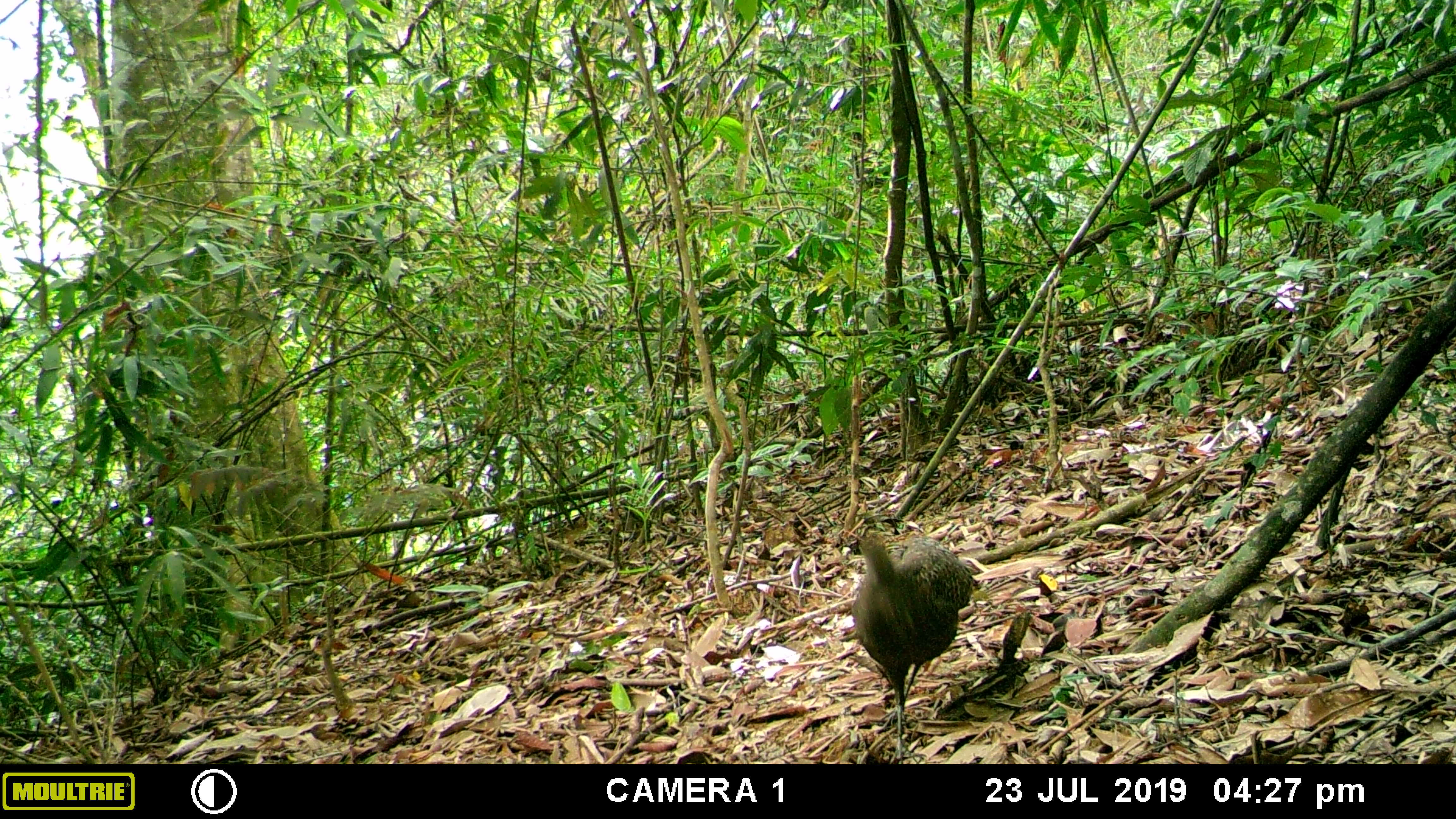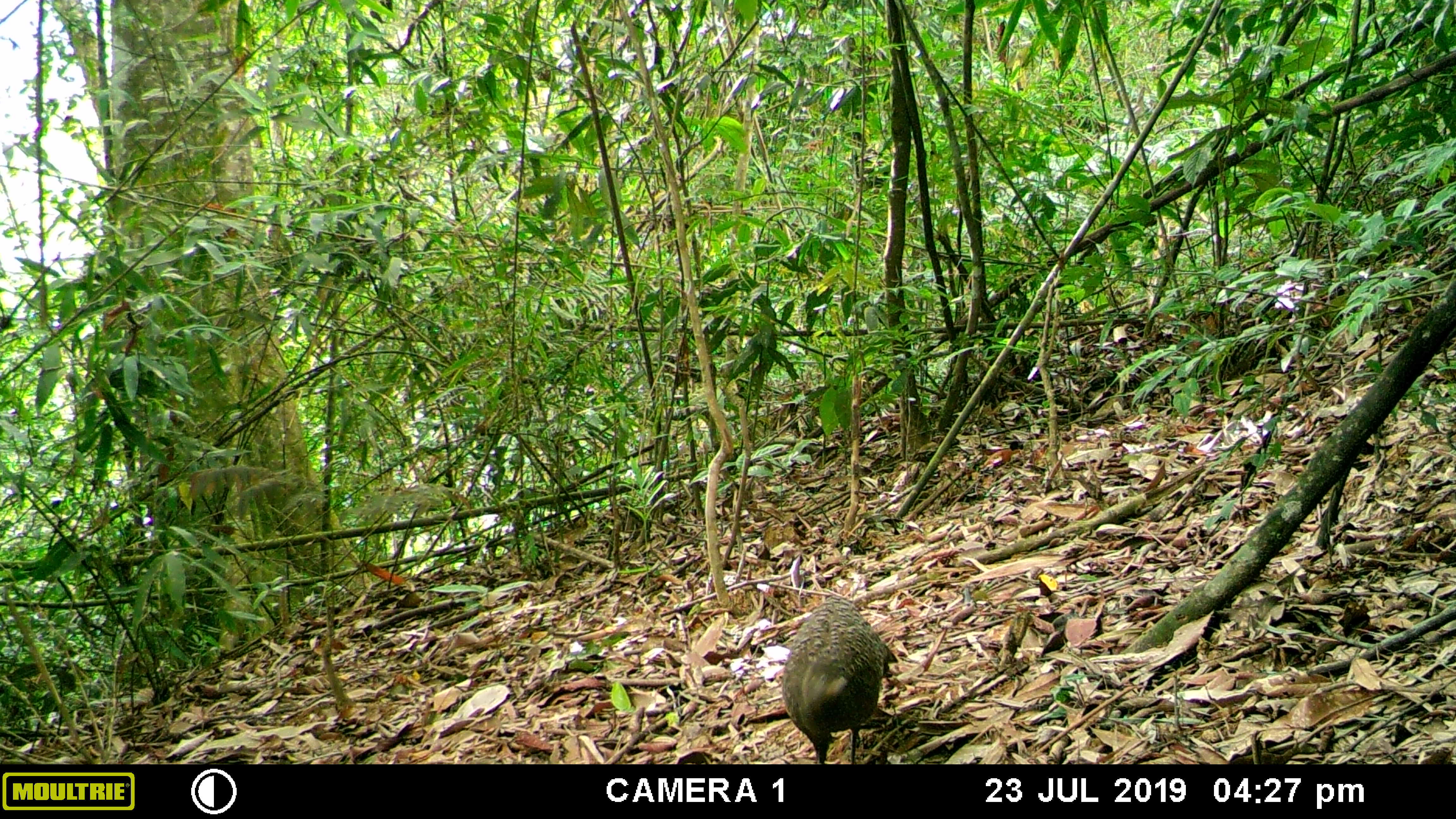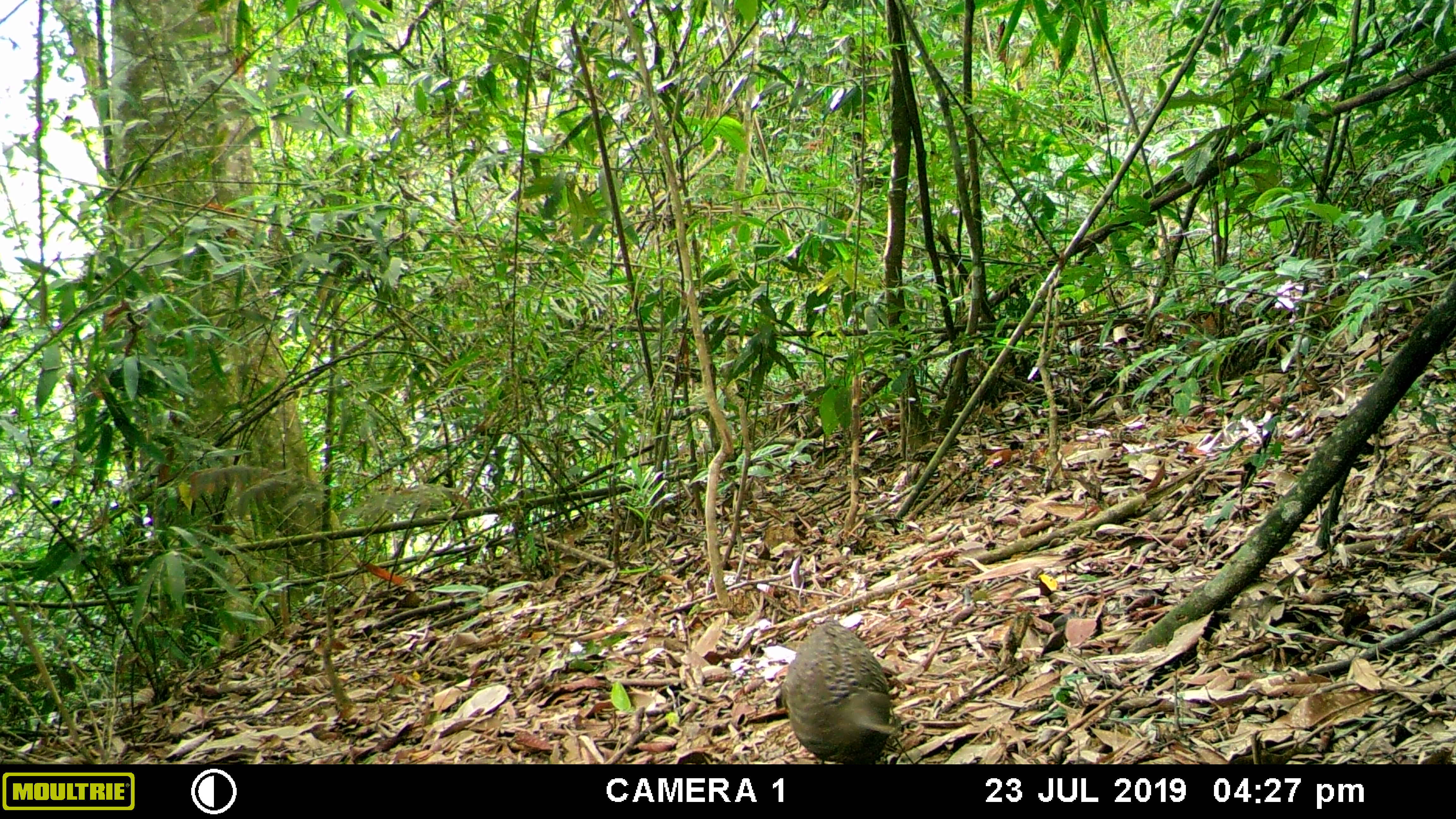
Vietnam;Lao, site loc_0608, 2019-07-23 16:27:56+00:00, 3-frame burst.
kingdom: Animalia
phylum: Chordata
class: Aves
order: Galliformes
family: Phasianidae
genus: Polyplectron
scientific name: Polyplectron bicalcaratum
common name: gray peacock-pheasant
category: grey peacock pheasant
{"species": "grey peacock pheasant (gray peacock-pheasant) (Polyplectron bicalcaratum)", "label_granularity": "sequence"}